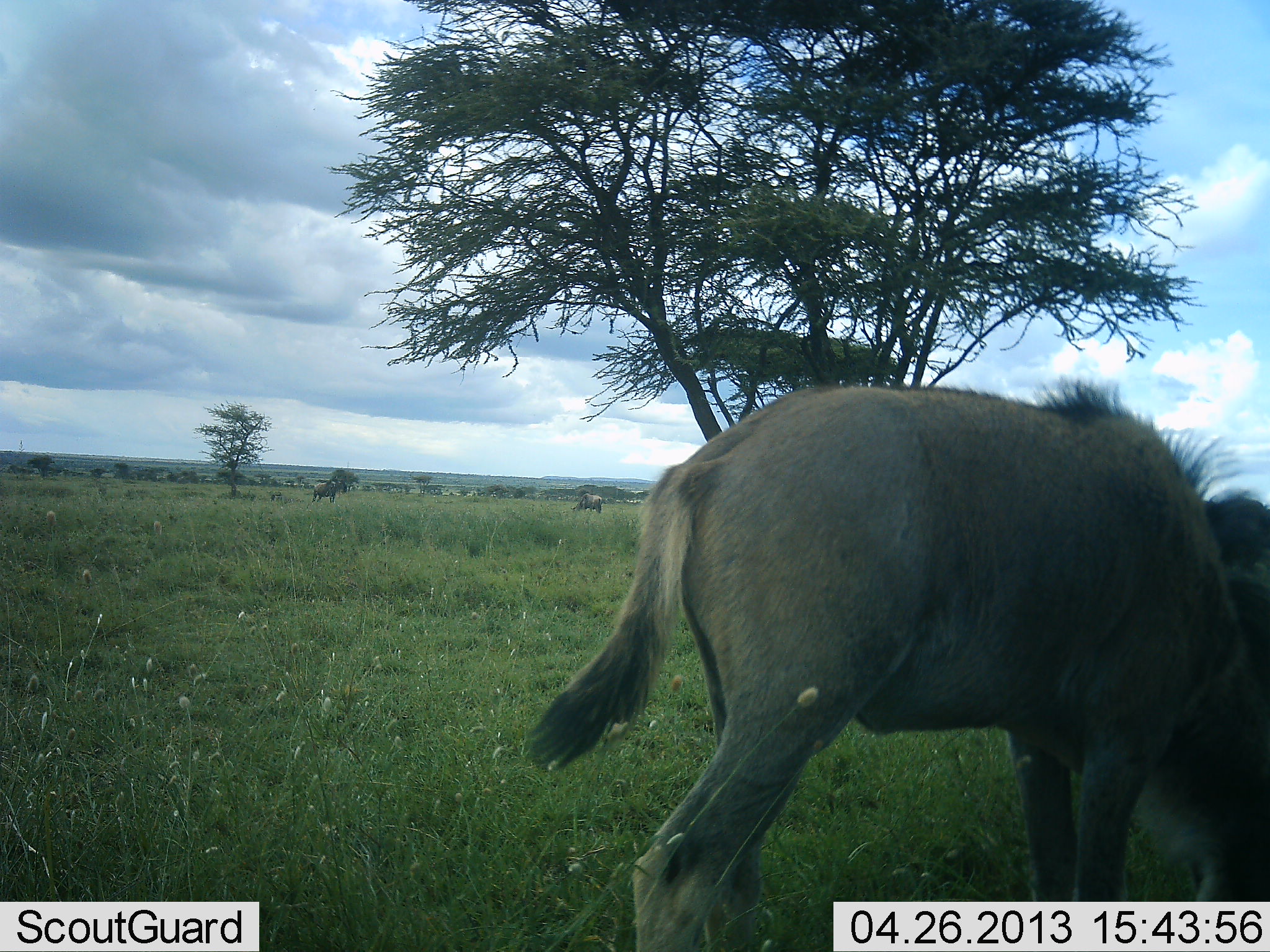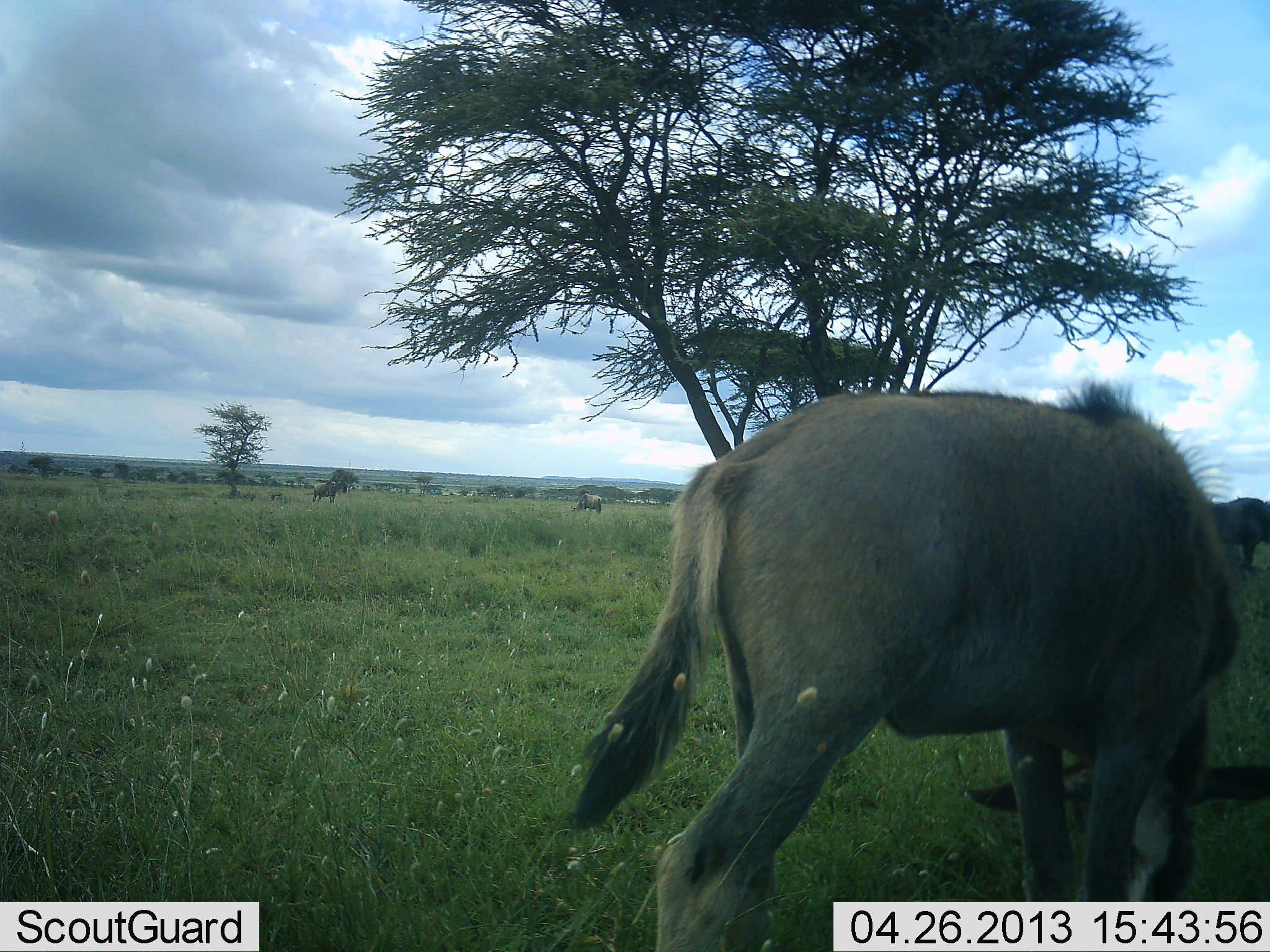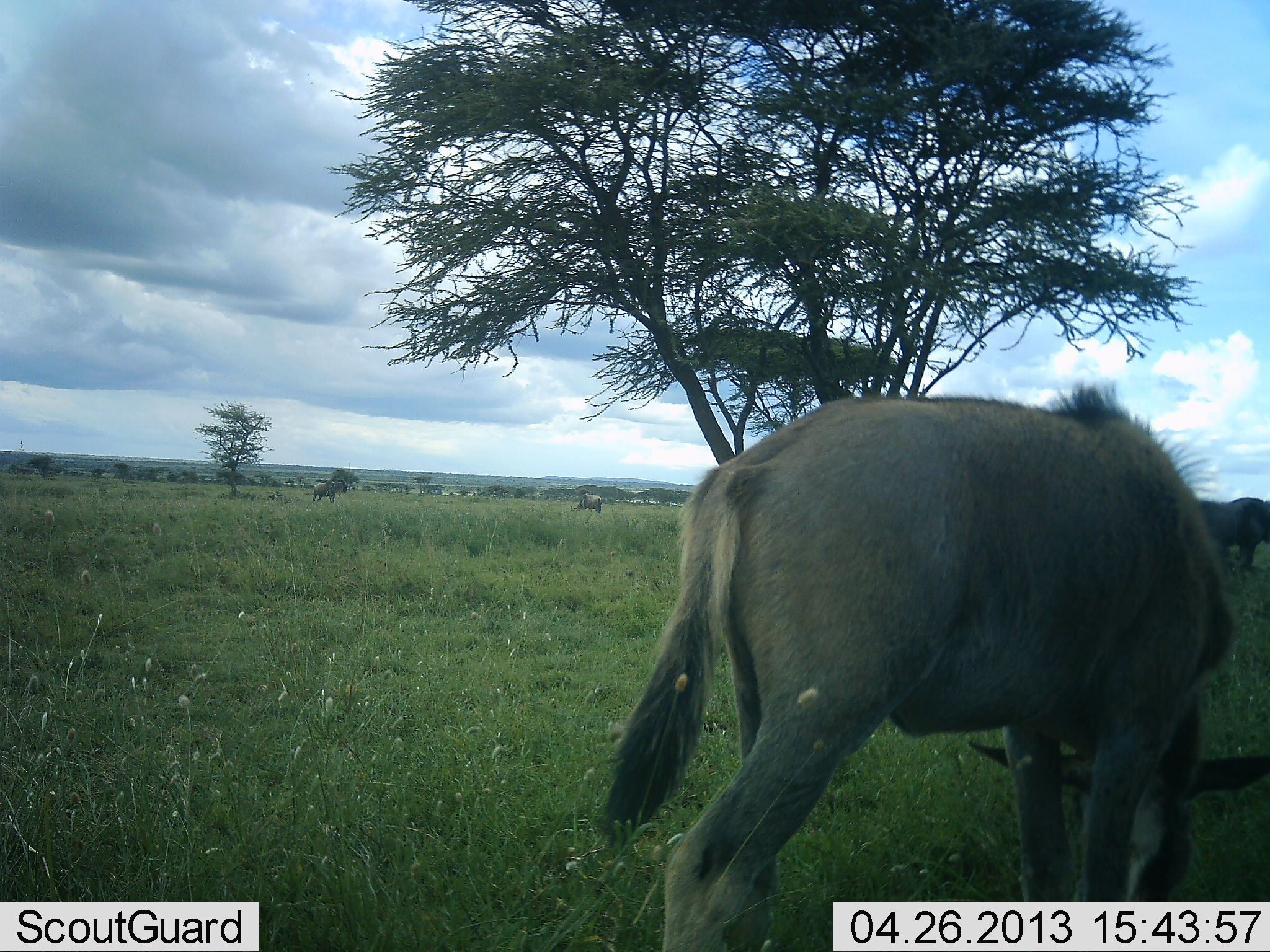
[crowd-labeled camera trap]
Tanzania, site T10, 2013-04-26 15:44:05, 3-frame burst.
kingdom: Animalia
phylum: Chordata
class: Mammalia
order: Artiodactyla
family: Bovidae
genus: Connochaetes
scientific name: Connochaetes taurinus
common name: blue wildebeest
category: wildebeest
Wildebeest (blue wildebeest) (Connochaetes taurinus), count 4. Behavior (volunteer vote fractions): standing 38%, resting 0%, moving 0%, interacting 0%. Young present (vote fraction): 33%. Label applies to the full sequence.